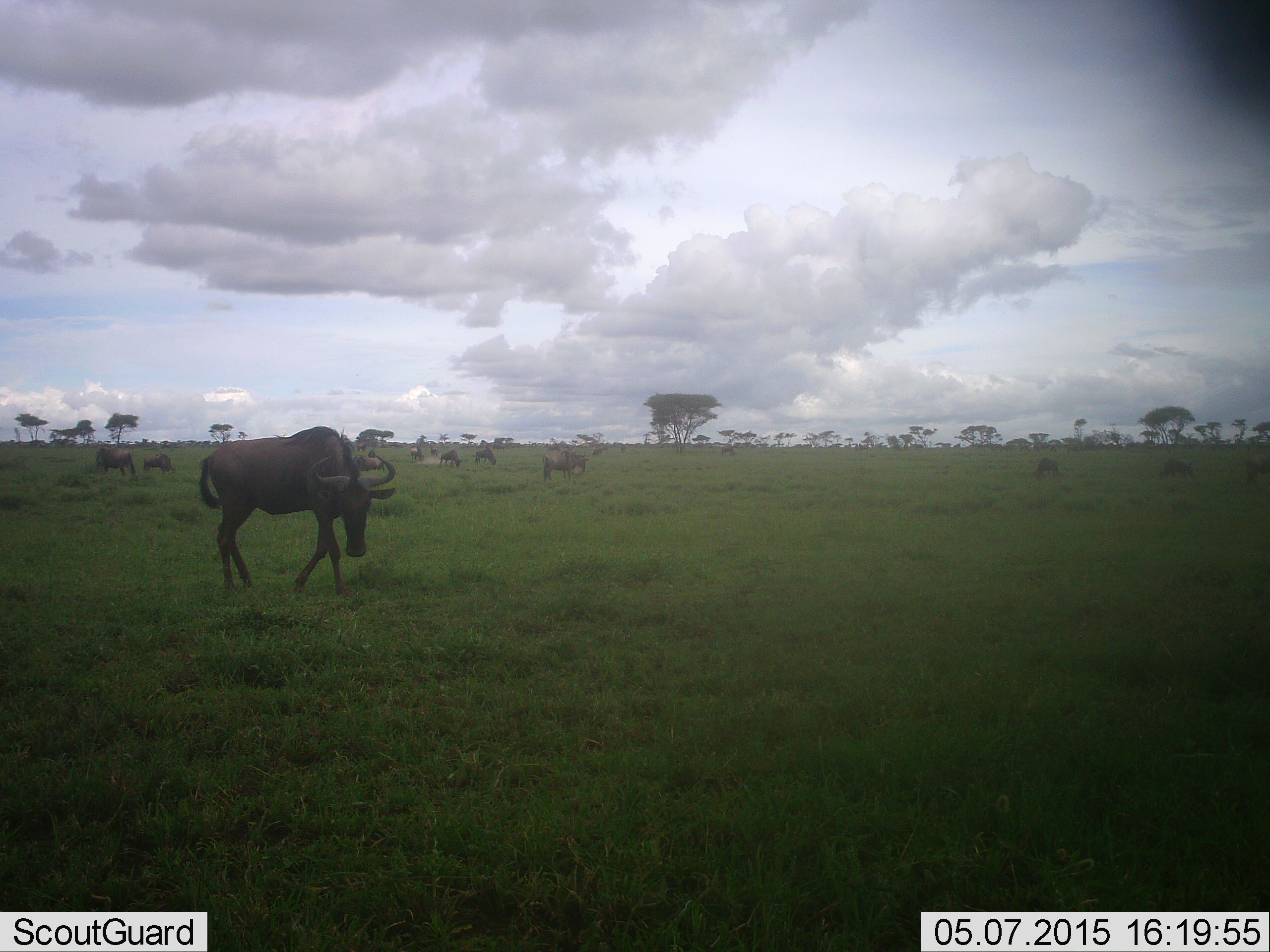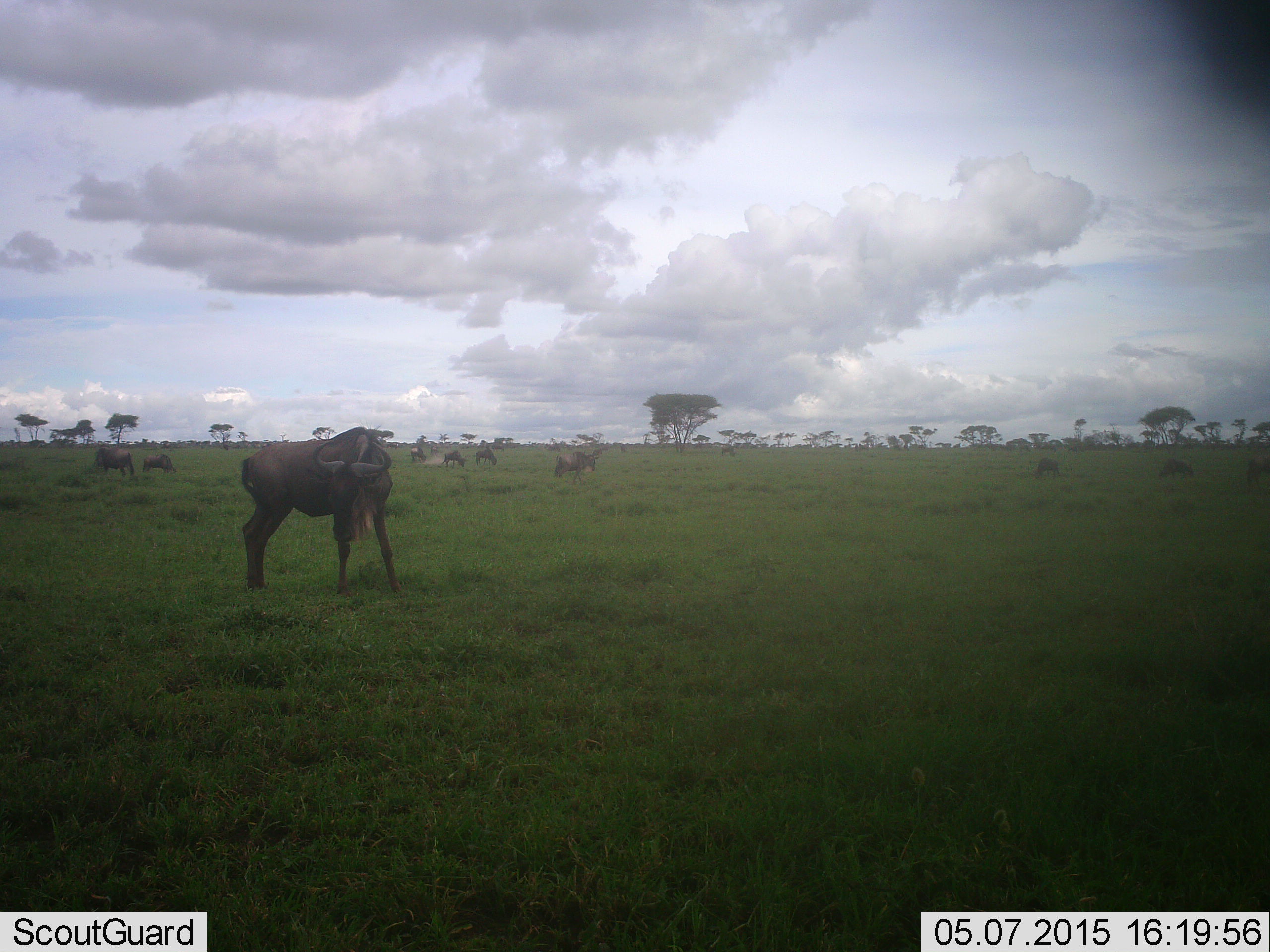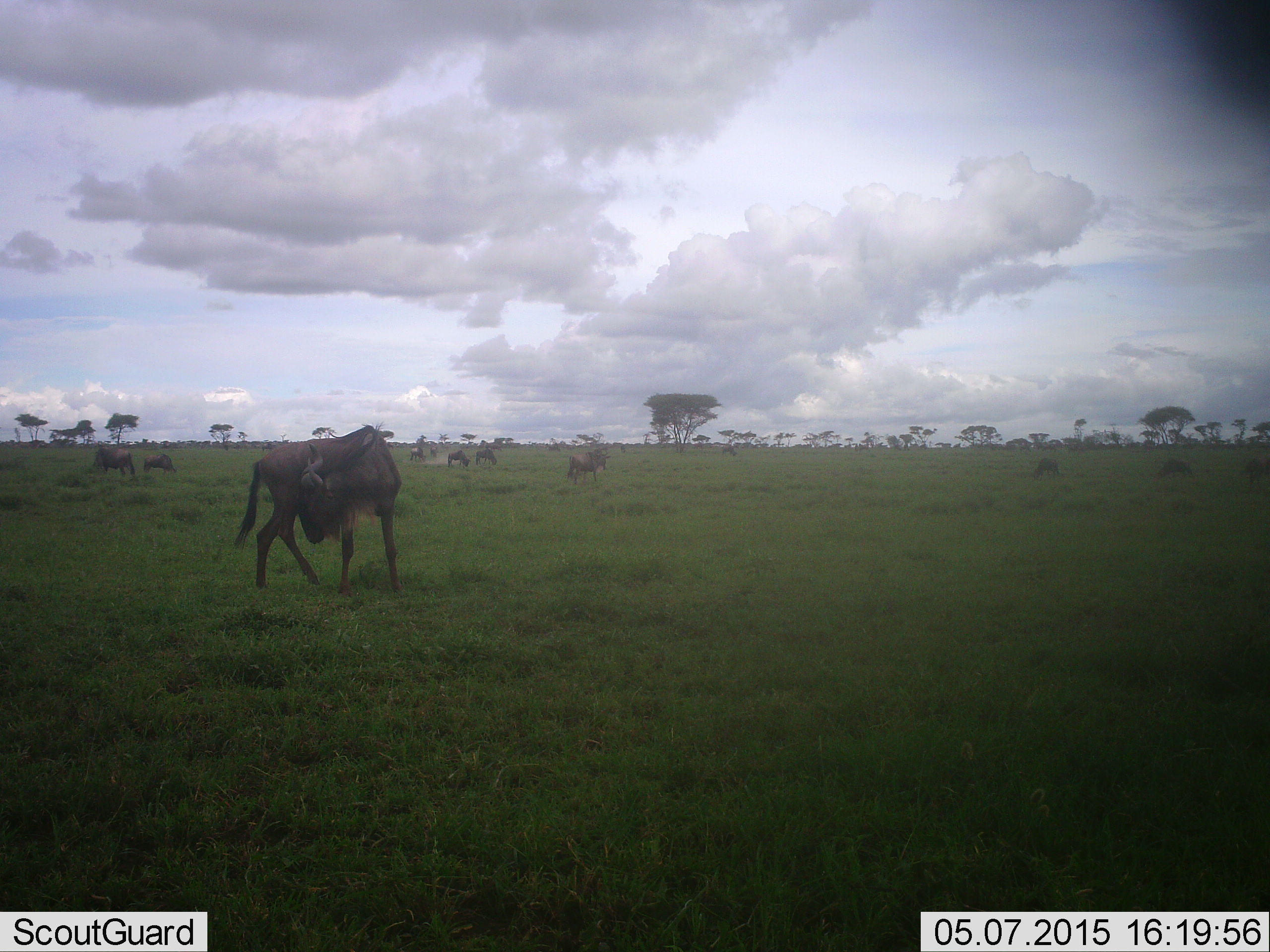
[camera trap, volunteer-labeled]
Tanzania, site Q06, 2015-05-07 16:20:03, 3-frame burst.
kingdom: Animalia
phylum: Chordata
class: Mammalia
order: Artiodactyla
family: Bovidae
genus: Connochaetes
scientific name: Connochaetes taurinus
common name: blue wildebeest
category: wildebeest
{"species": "wildebeest (blue wildebeest) (Connochaetes taurinus)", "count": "10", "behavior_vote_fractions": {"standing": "90%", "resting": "30%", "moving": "50%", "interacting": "0%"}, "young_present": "0%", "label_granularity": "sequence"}